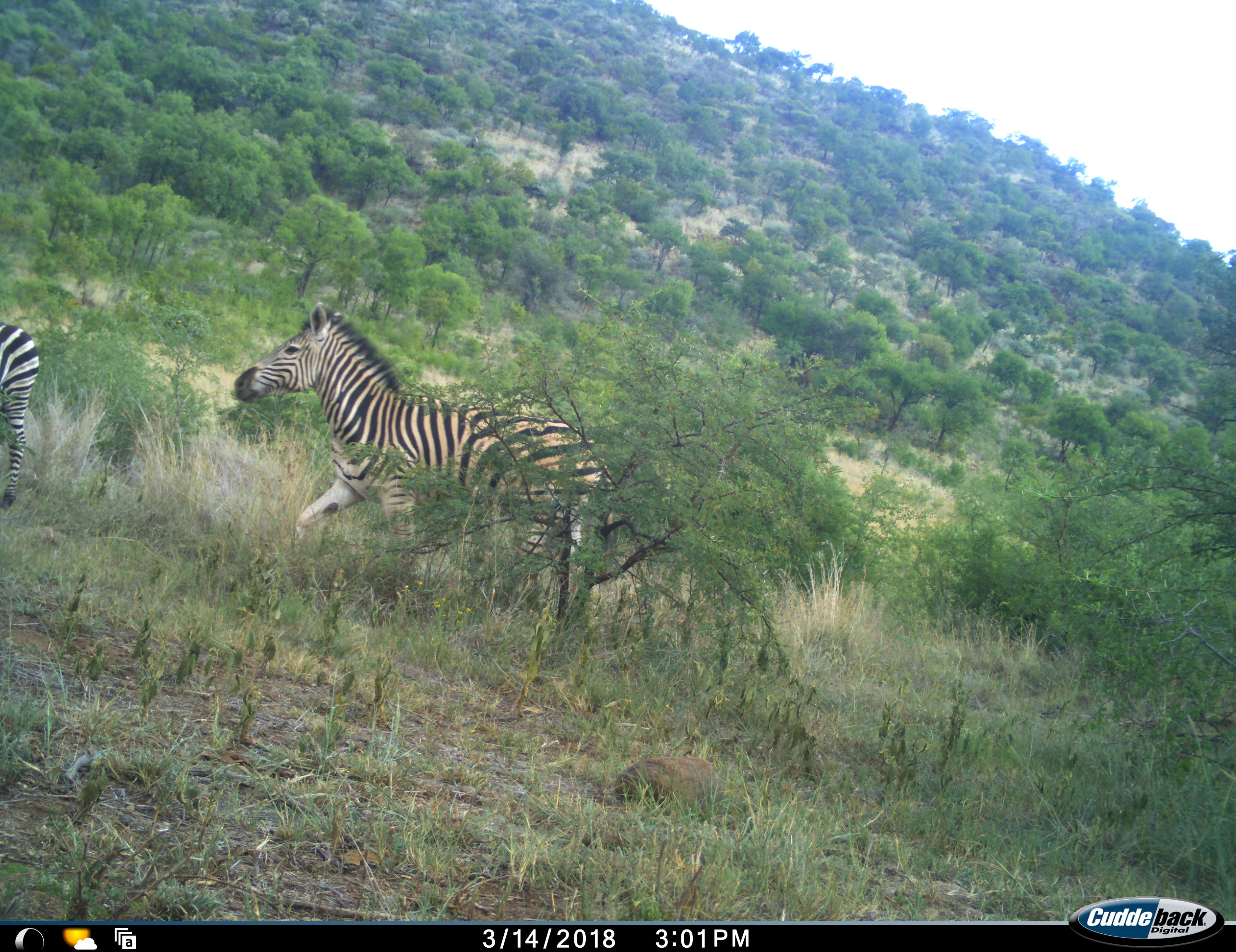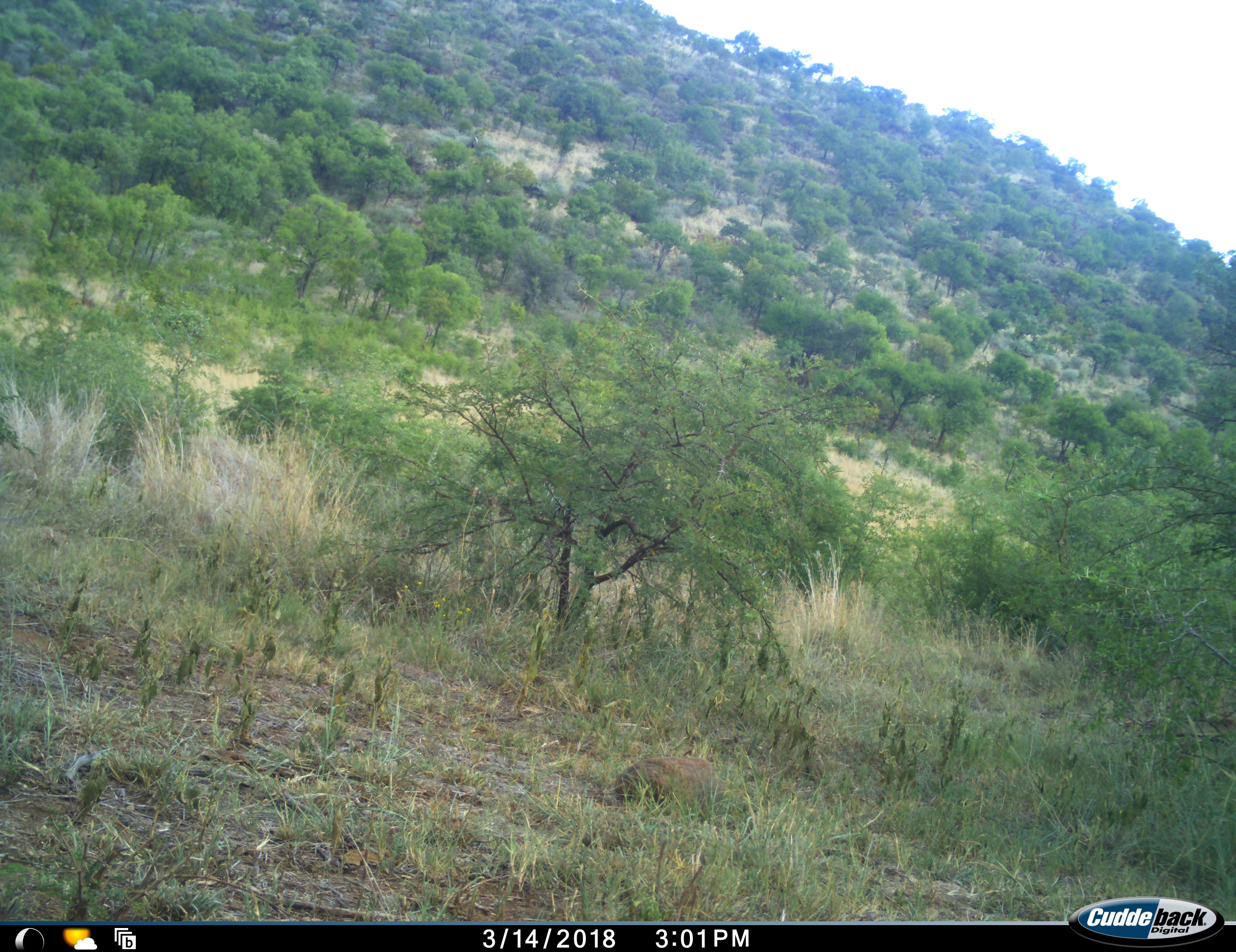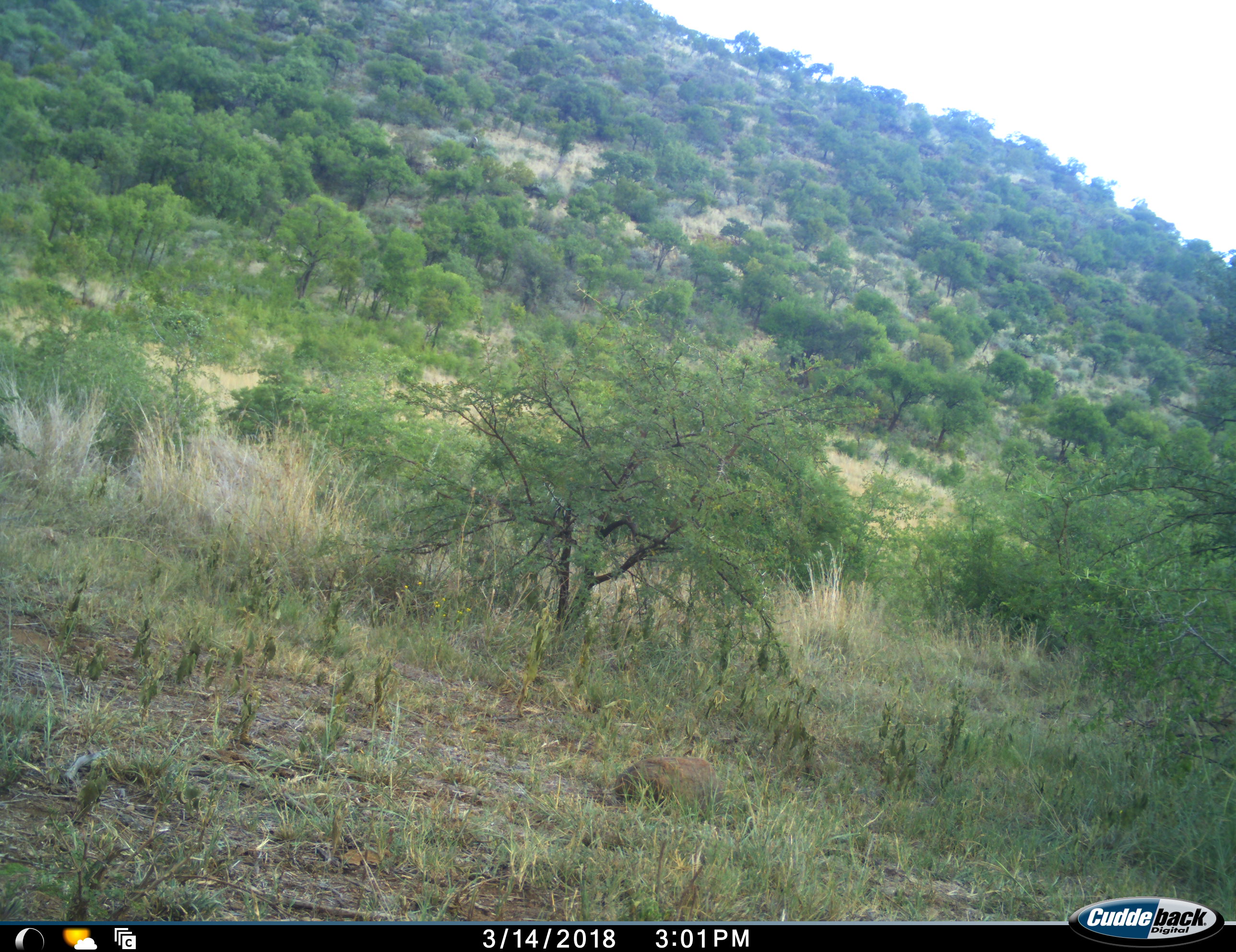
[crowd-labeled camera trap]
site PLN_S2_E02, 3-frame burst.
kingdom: Animalia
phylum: Chordata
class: Mammalia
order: Perissodactyla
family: Equidae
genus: Equus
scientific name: Equus quagga burchellii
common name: burchell's zebra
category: zebraburchells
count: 2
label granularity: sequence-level